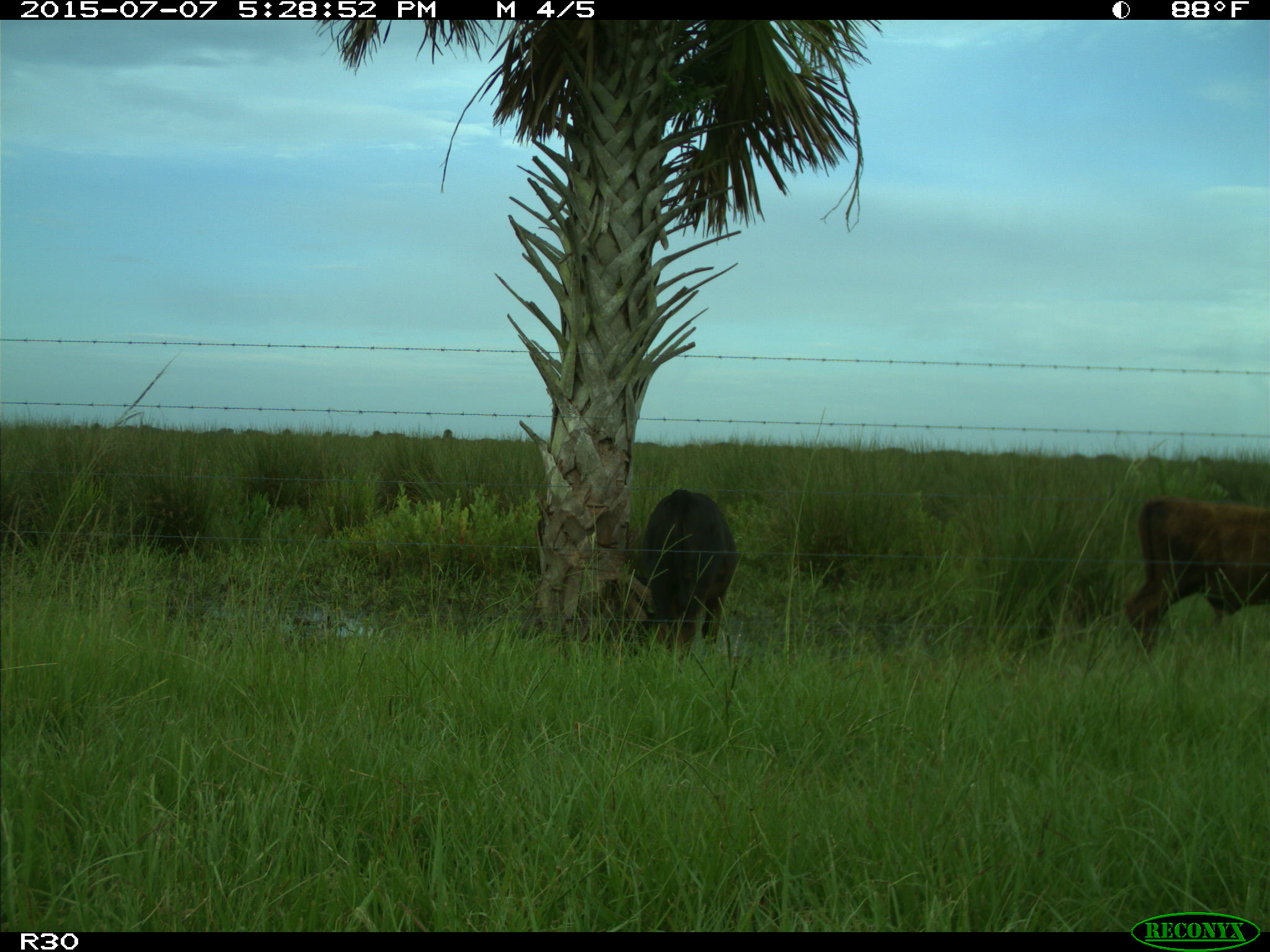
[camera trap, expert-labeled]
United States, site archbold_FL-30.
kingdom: Animalia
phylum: Chordata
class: Mammalia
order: Artiodactyla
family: Bovidae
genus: Bos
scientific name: Bos taurus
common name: domestic cow